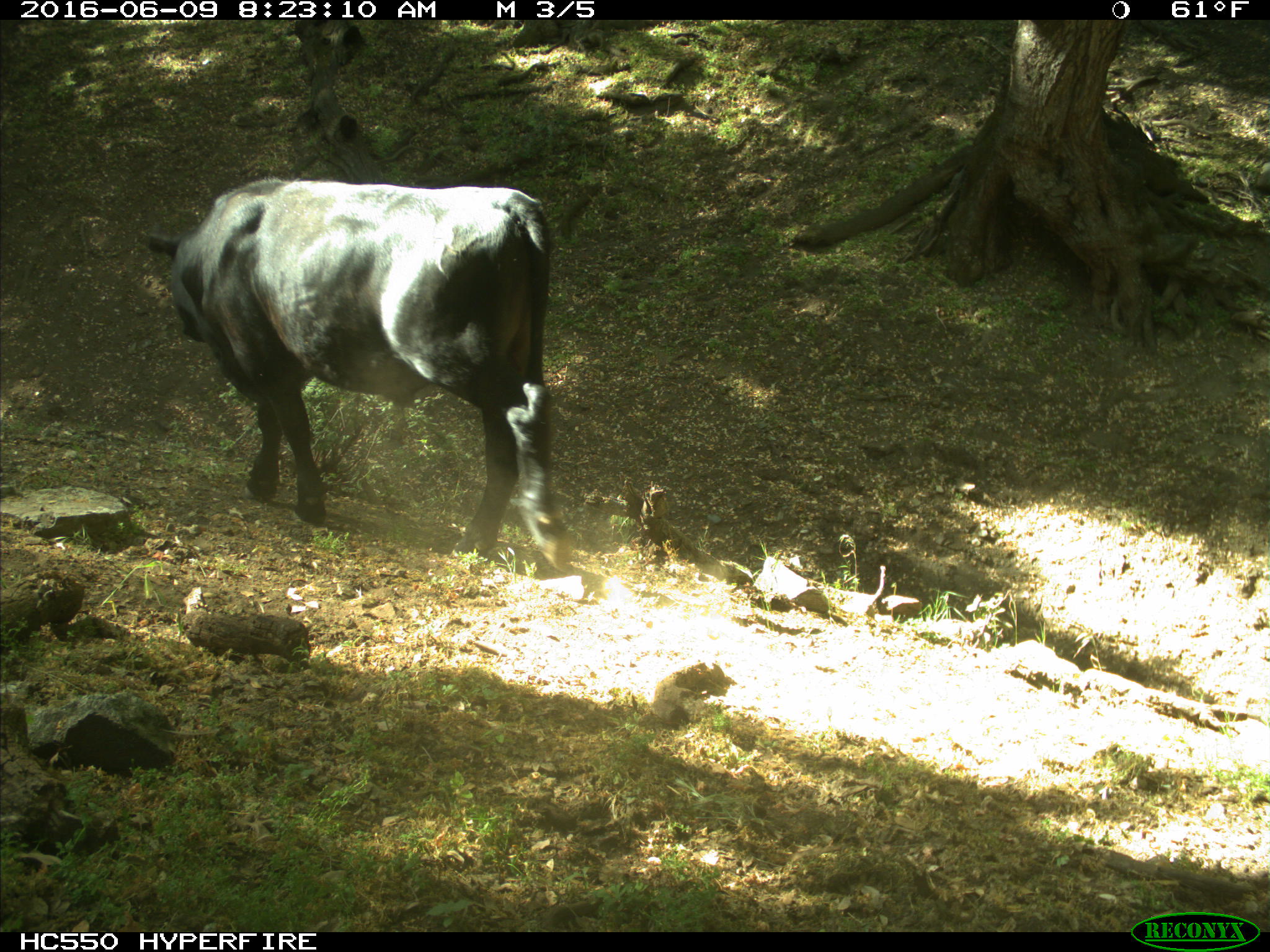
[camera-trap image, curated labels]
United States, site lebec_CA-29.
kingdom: Animalia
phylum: Chordata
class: Mammalia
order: Artiodactyla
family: Bovidae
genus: Bos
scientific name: Bos taurus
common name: domestic cow